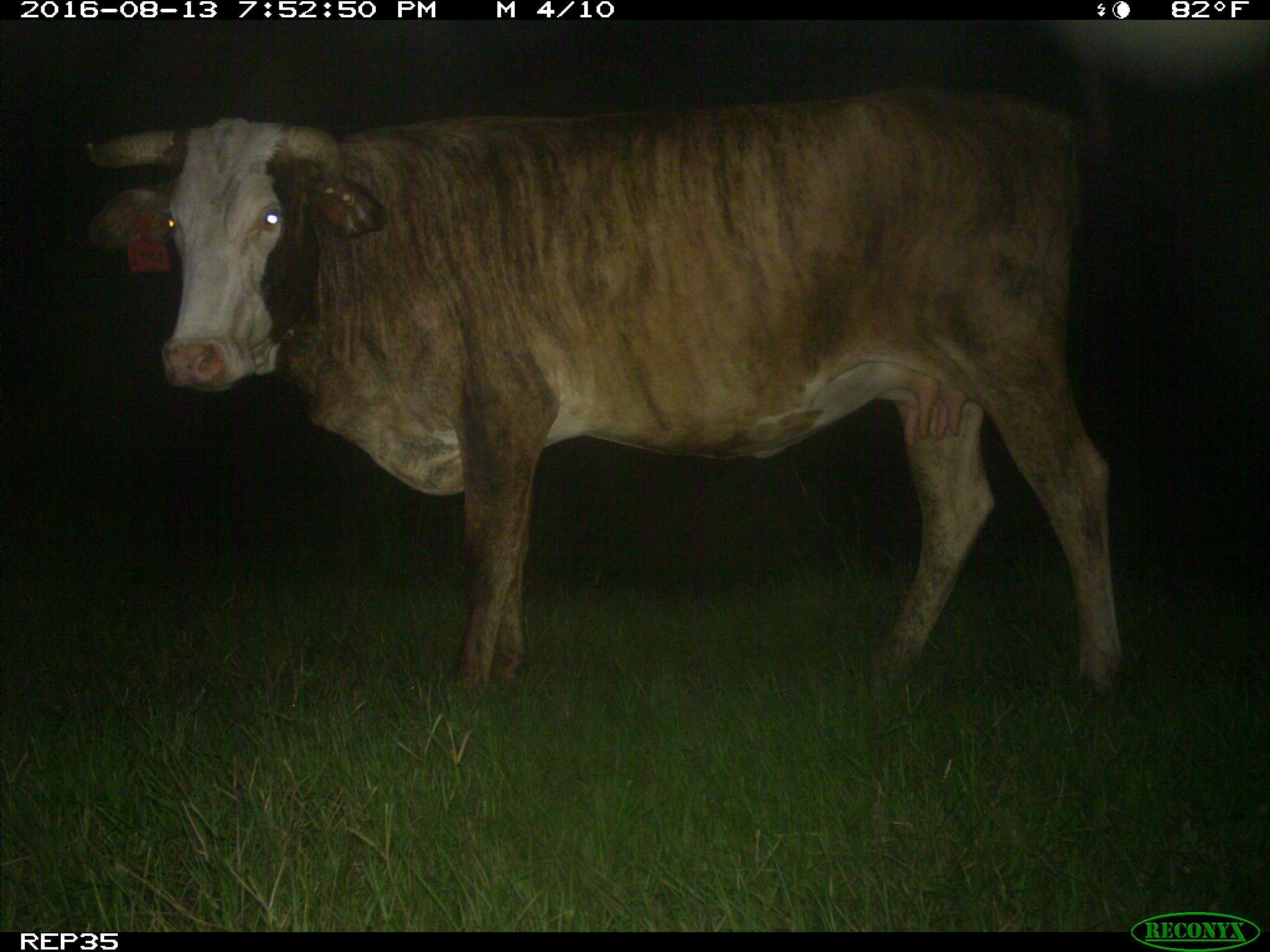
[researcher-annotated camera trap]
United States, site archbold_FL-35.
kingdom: Animalia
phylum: Chordata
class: Mammalia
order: Artiodactyla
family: Bovidae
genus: Bos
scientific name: Bos taurus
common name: domestic cow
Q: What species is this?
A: Bos taurus (domestic cow).